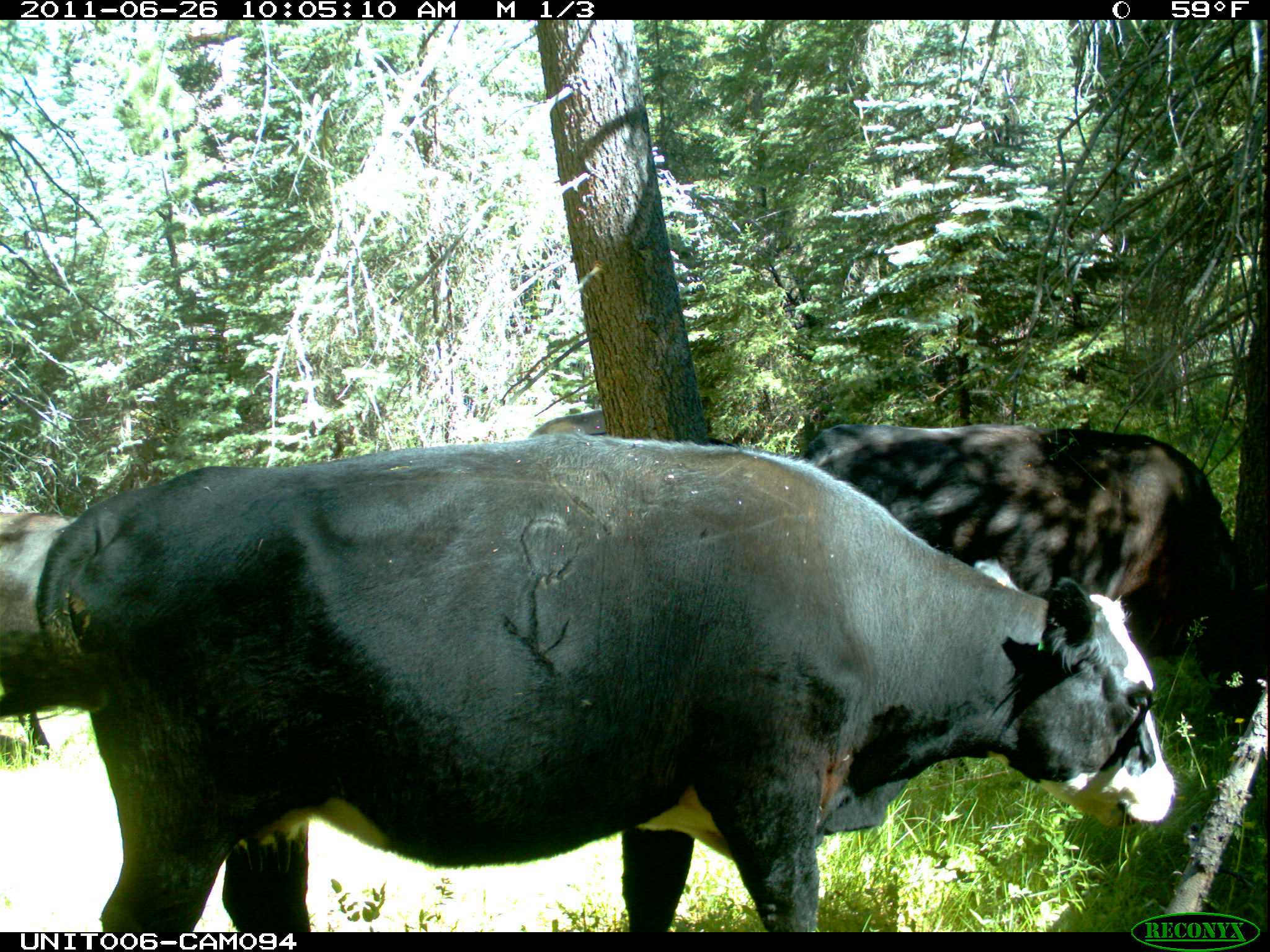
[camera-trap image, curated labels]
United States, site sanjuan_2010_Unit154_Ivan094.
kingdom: Animalia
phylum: Chordata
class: Mammalia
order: Artiodactyla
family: Bovidae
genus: Bos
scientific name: Bos taurus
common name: domestic cow